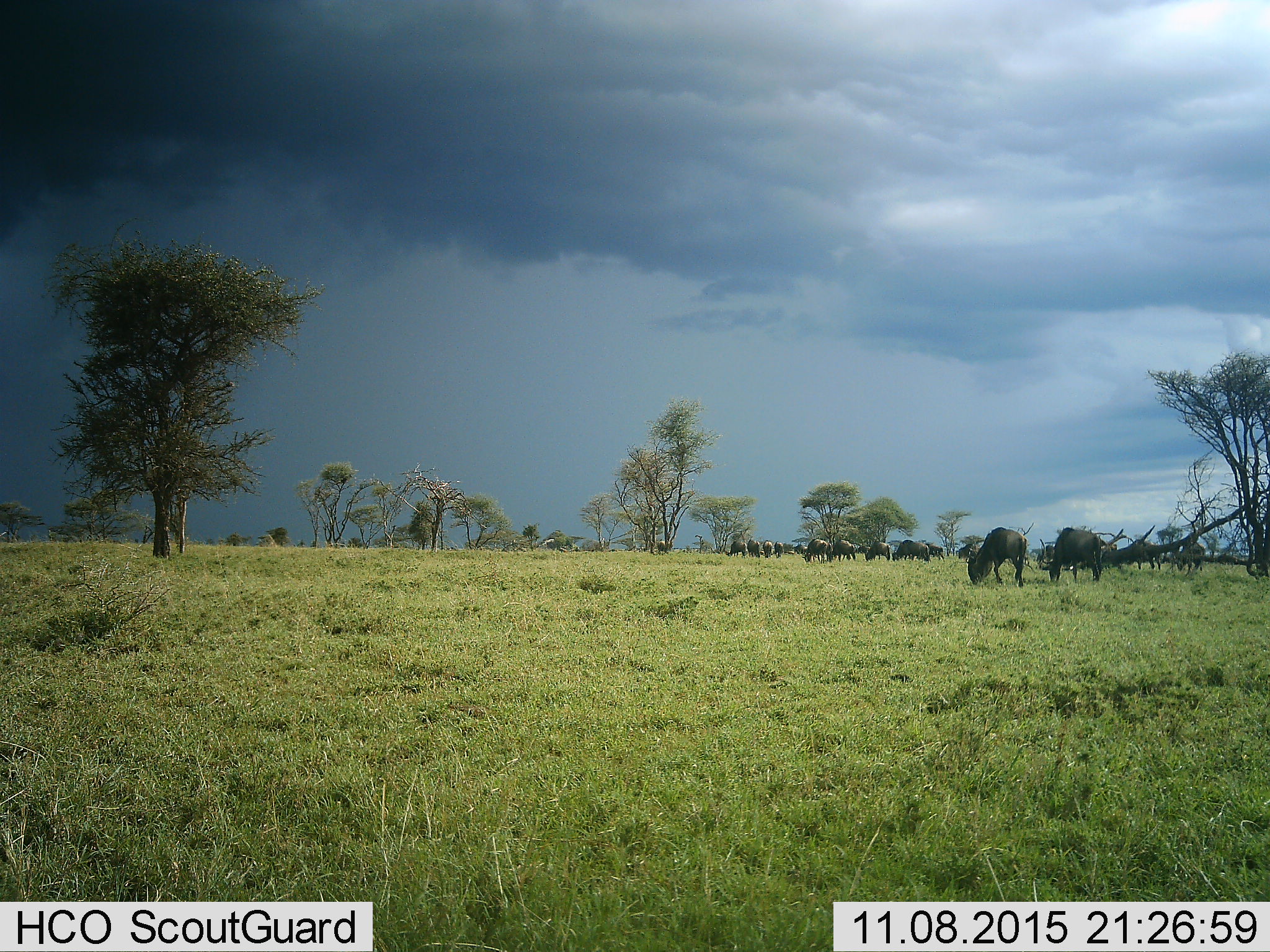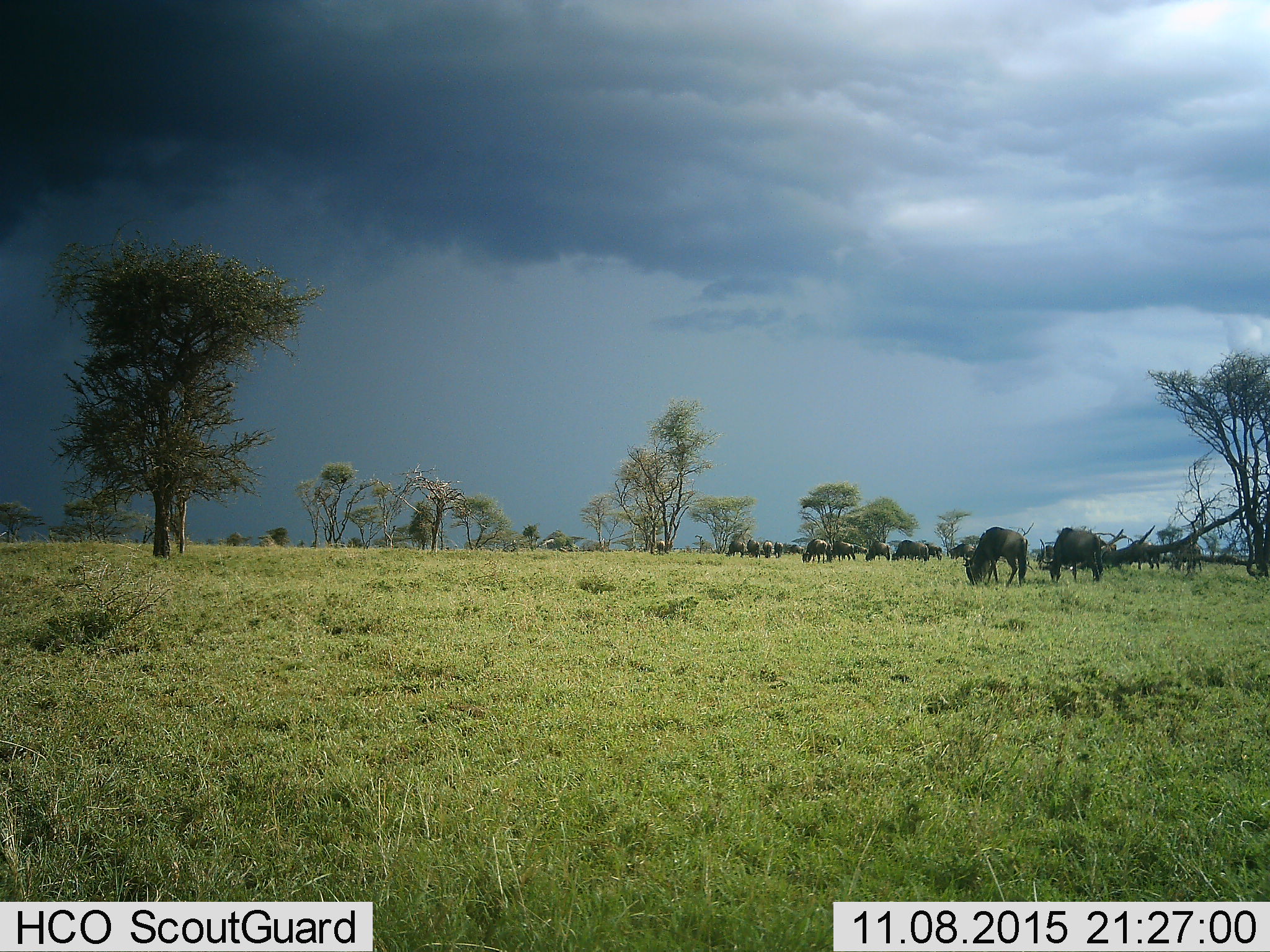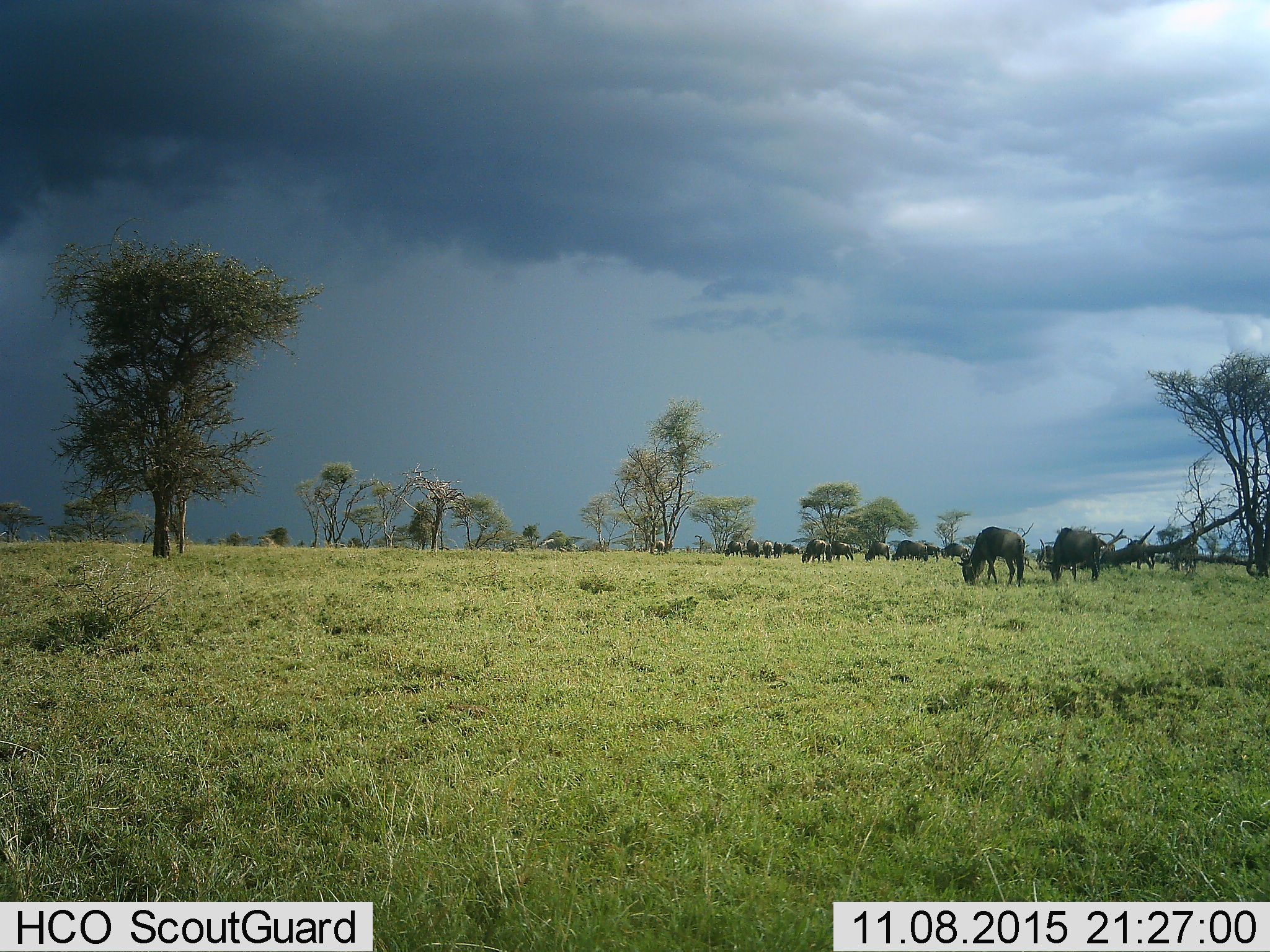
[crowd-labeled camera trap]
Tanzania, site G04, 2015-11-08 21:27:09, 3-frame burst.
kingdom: Animalia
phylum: Chordata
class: Mammalia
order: Artiodactyla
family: Bovidae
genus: Connochaetes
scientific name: Connochaetes taurinus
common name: blue wildebeest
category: wildebeest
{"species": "wildebeest (blue wildebeest) (Connochaetes taurinus)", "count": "11-50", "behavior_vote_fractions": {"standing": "54%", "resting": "0%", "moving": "38%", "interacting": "8%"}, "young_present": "15%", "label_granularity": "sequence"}